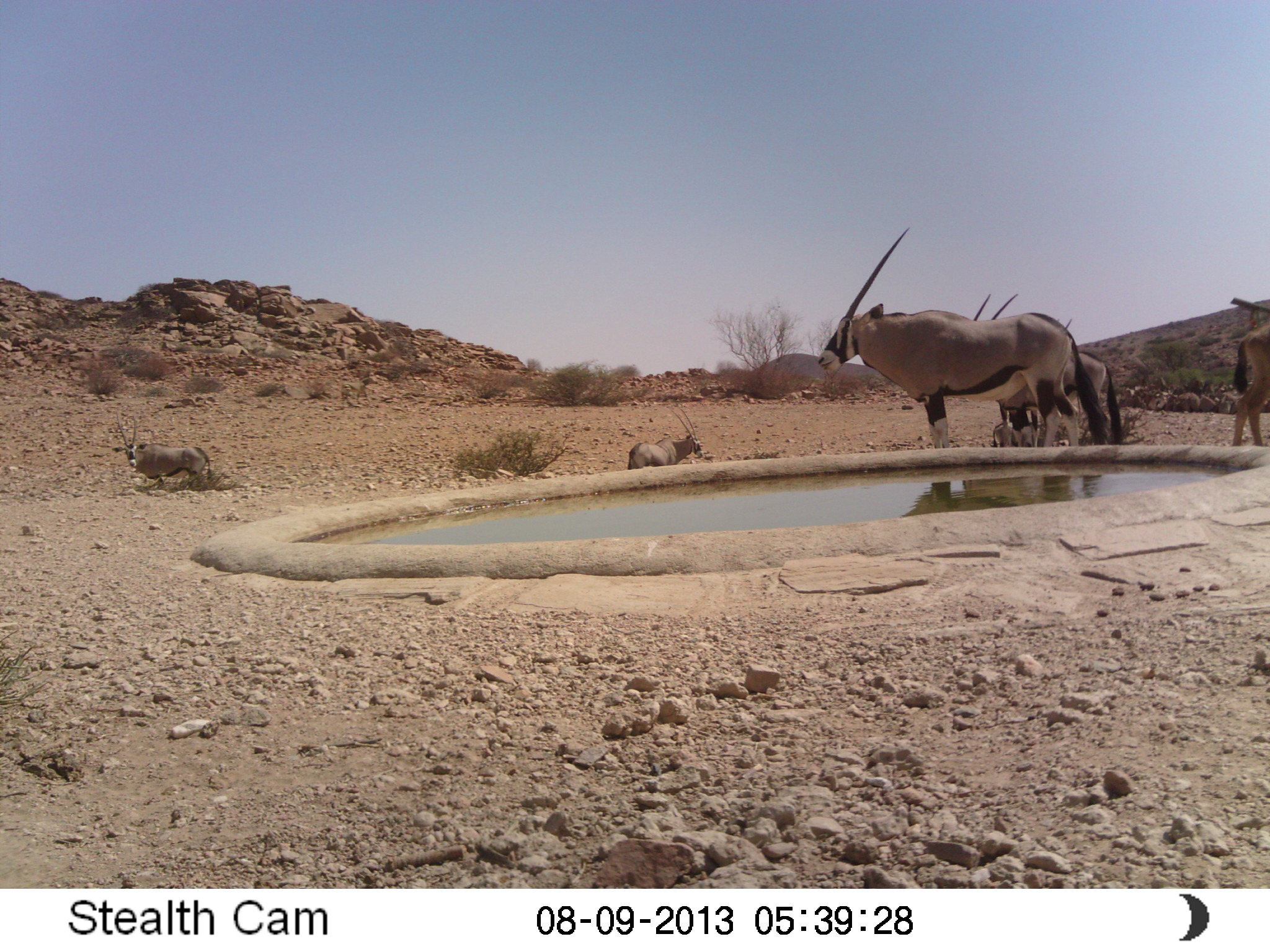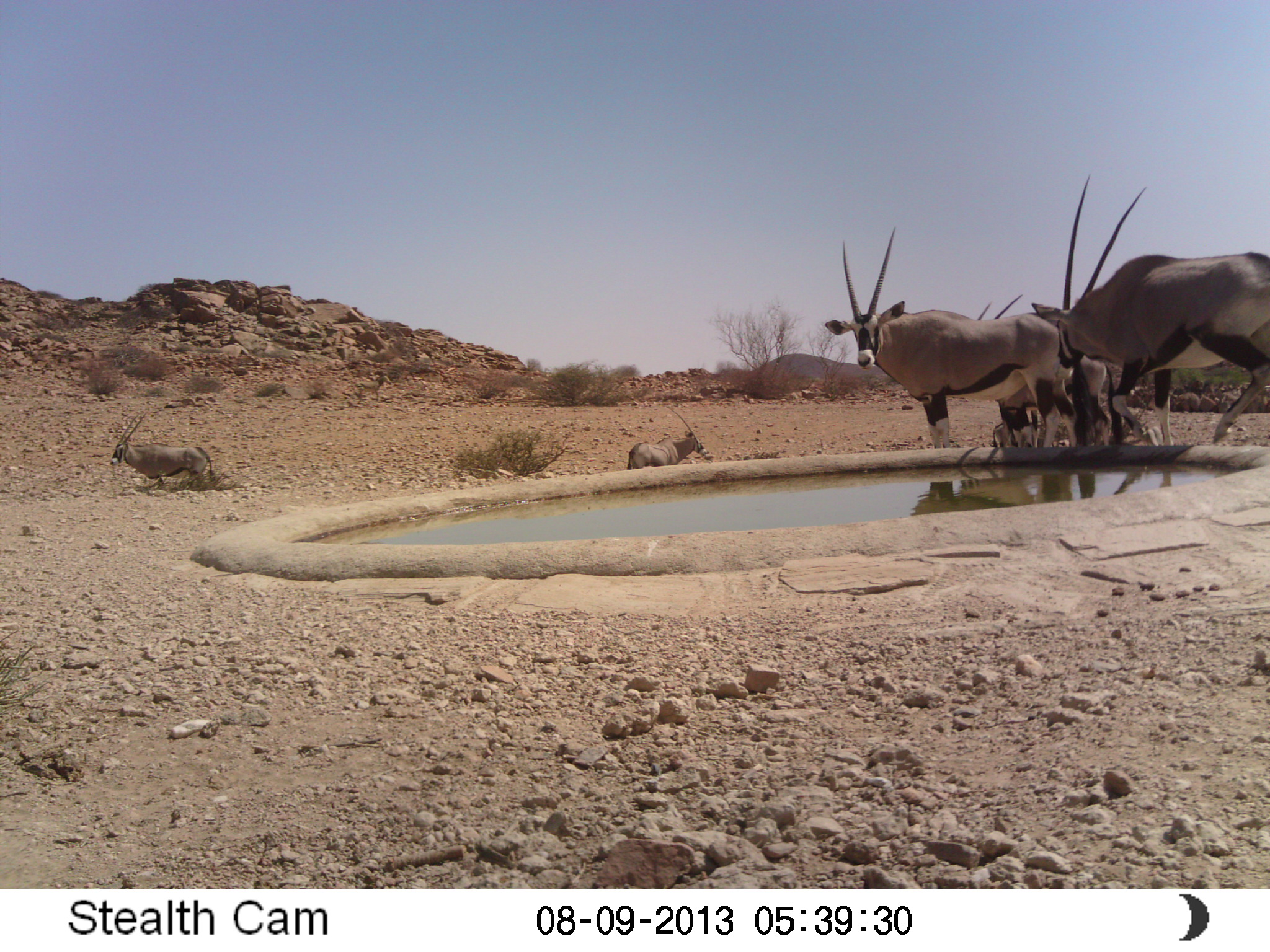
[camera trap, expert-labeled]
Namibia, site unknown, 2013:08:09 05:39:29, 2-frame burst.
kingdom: Animalia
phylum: Chordata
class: Mammalia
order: Artiodactyla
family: Bovidae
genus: Oryx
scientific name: Oryx gazella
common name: gemsbok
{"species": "Oryx gazella (gemsbok)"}